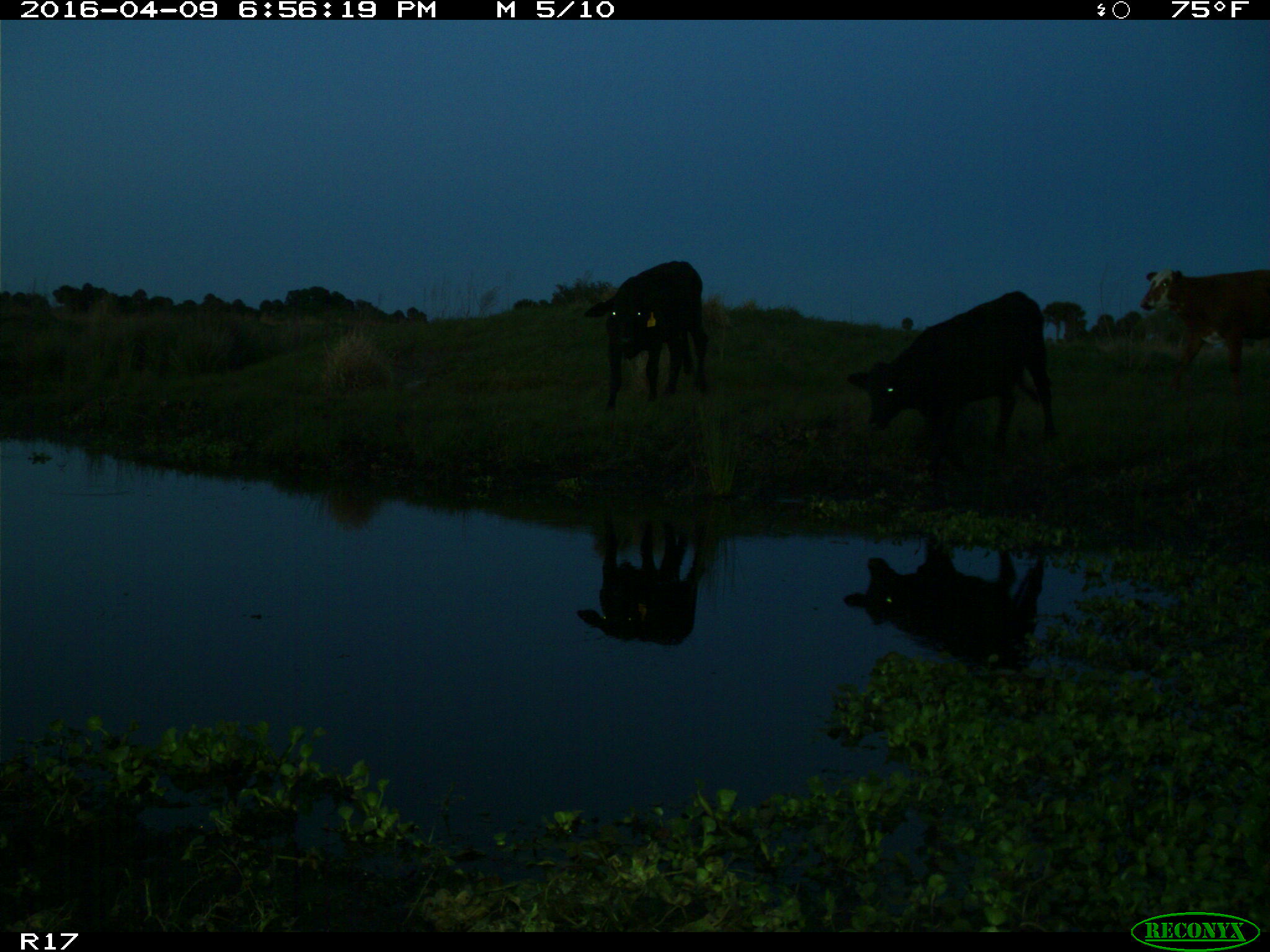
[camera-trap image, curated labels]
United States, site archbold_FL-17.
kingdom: Animalia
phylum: Chordata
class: Mammalia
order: Artiodactyla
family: Bovidae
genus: Bos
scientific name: Bos taurus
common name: domestic cow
Bos taurus (domestic cow).